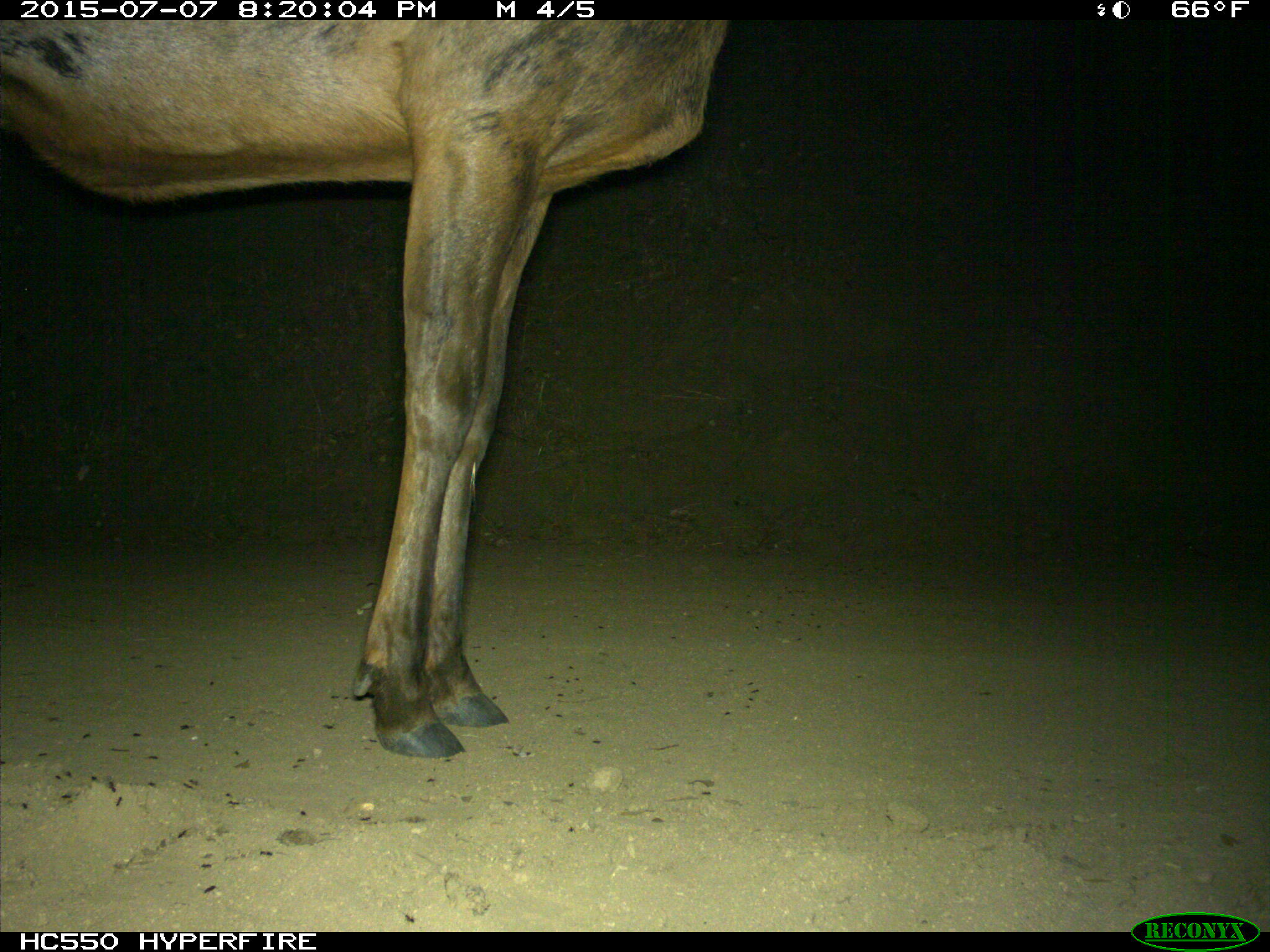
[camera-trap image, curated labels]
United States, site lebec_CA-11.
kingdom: Animalia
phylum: Chordata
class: Mammalia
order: Artiodactyla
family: Cervidae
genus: Cervus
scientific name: Cervus canadensis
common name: elk